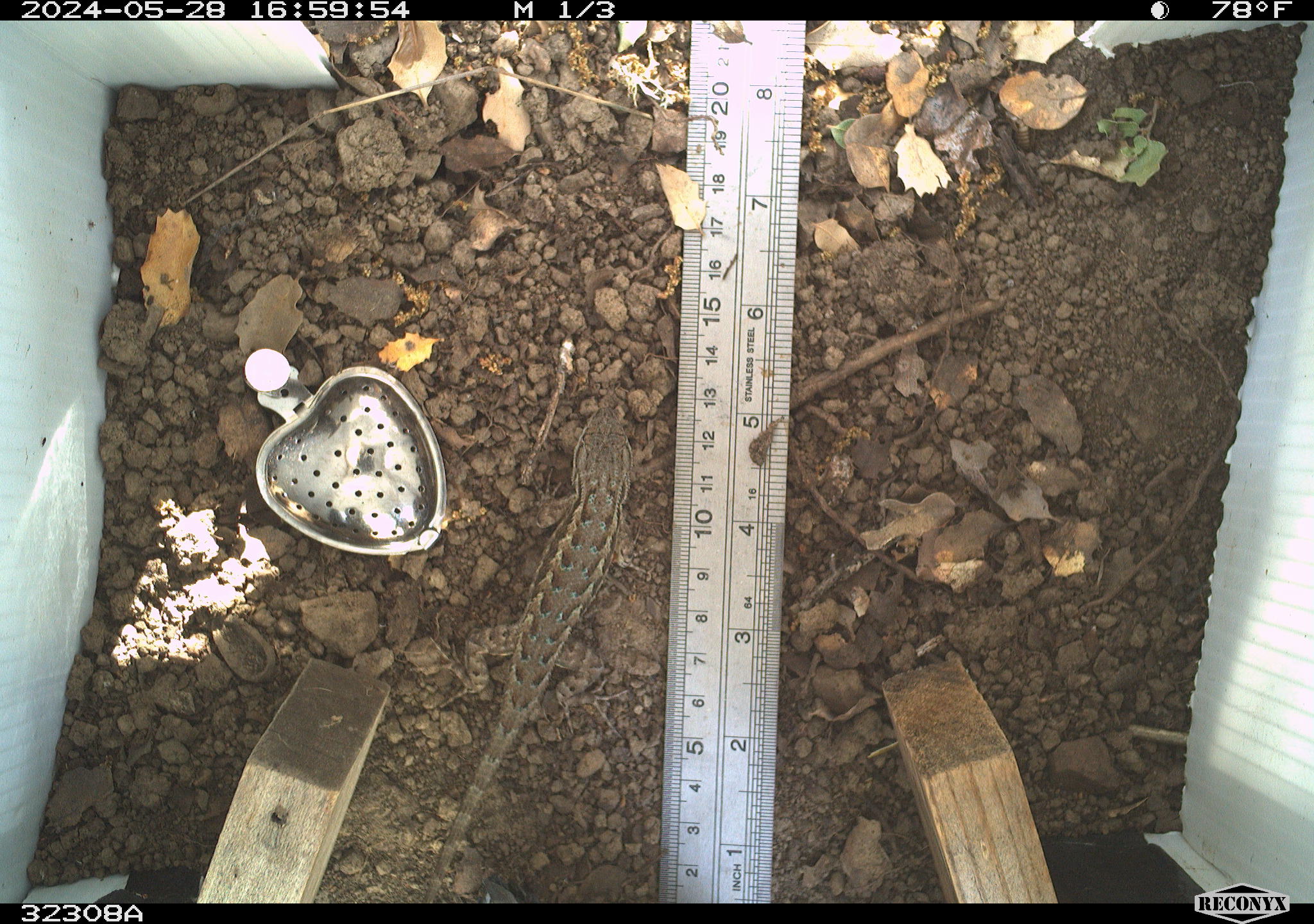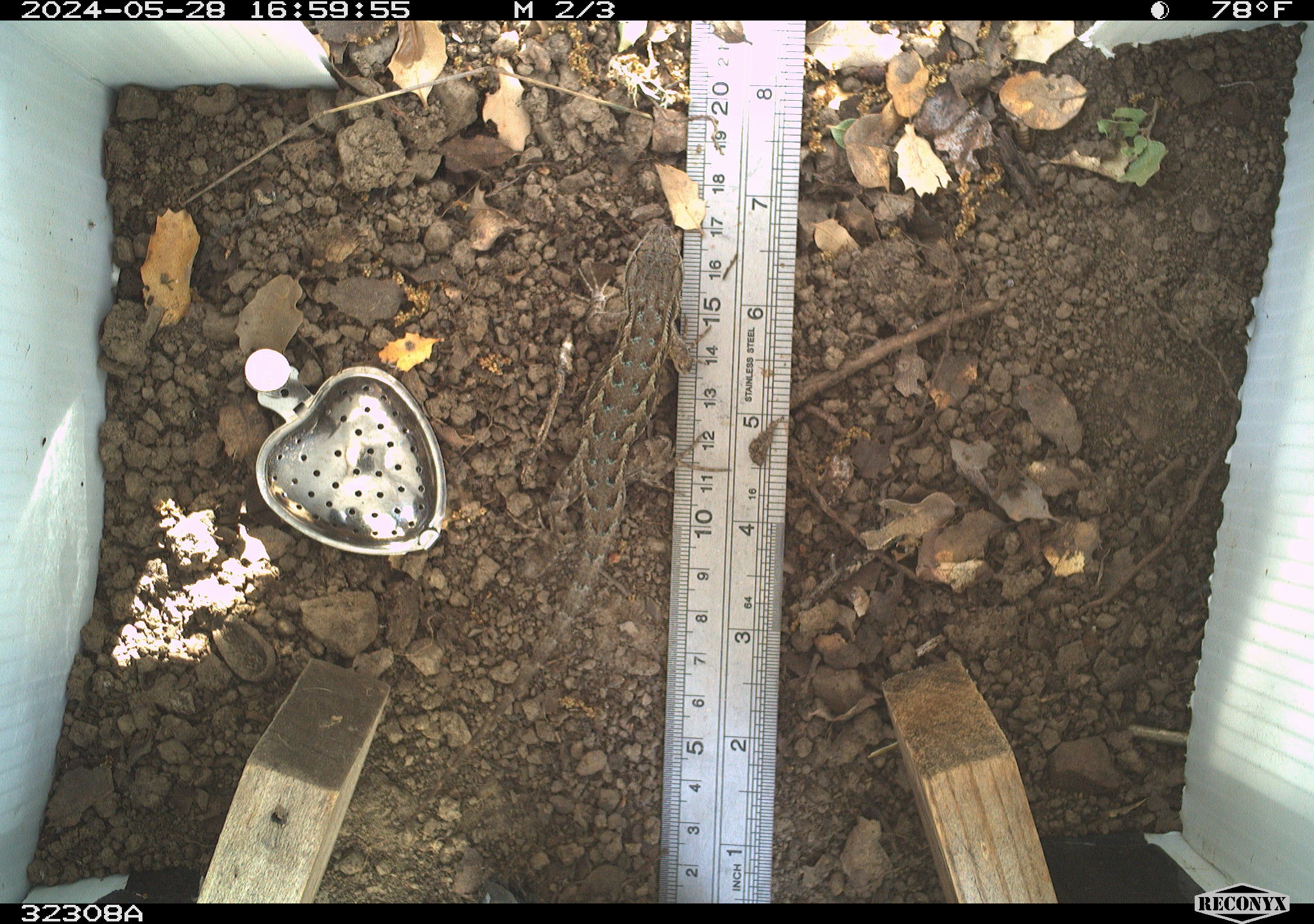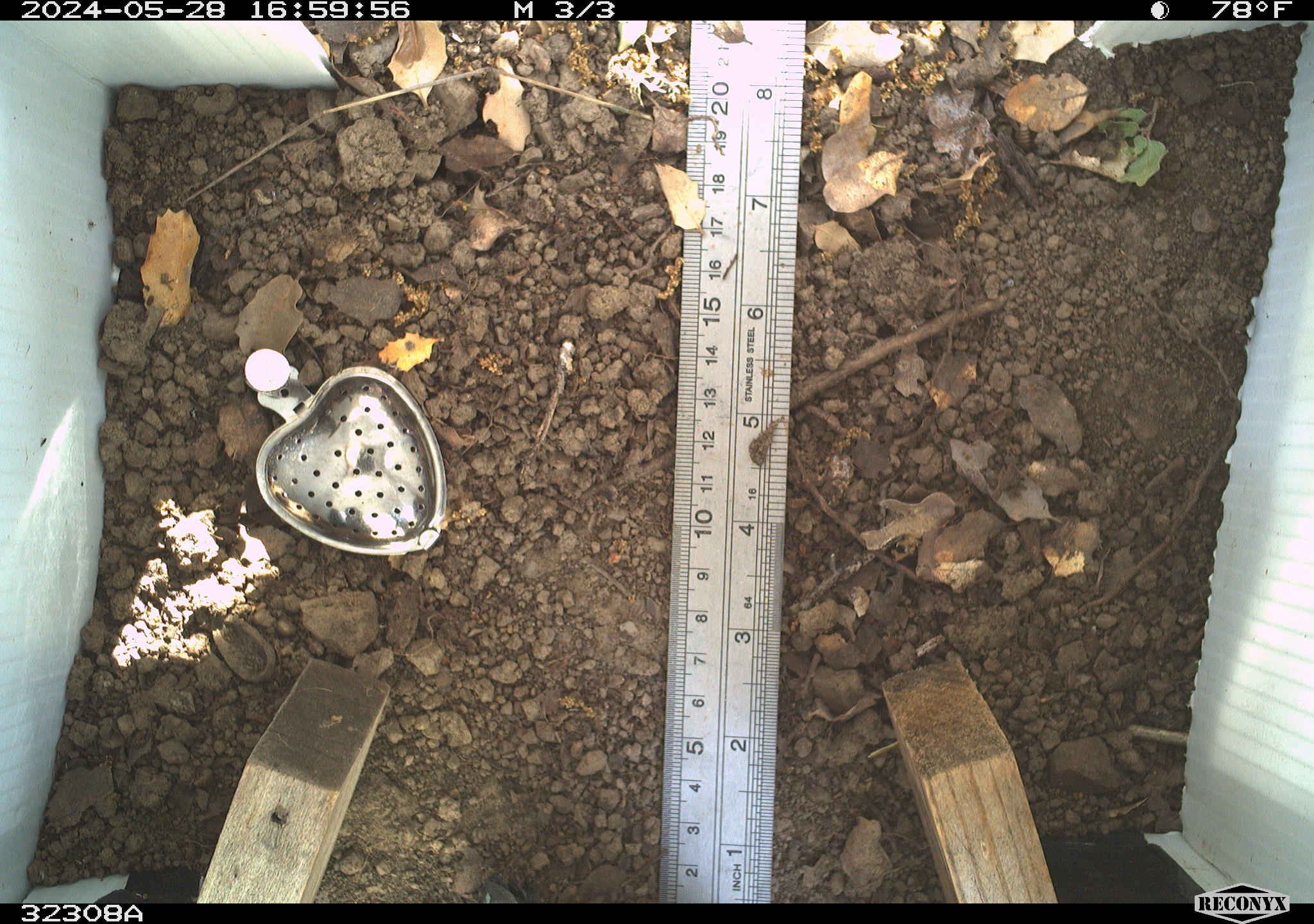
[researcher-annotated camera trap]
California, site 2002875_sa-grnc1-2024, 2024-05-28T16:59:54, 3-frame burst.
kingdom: Animalia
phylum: Chordata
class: Reptilia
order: Squamata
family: Phrynosomatidae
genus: Sceloporus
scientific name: Sceloporus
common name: spiny lizards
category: sceloporus species